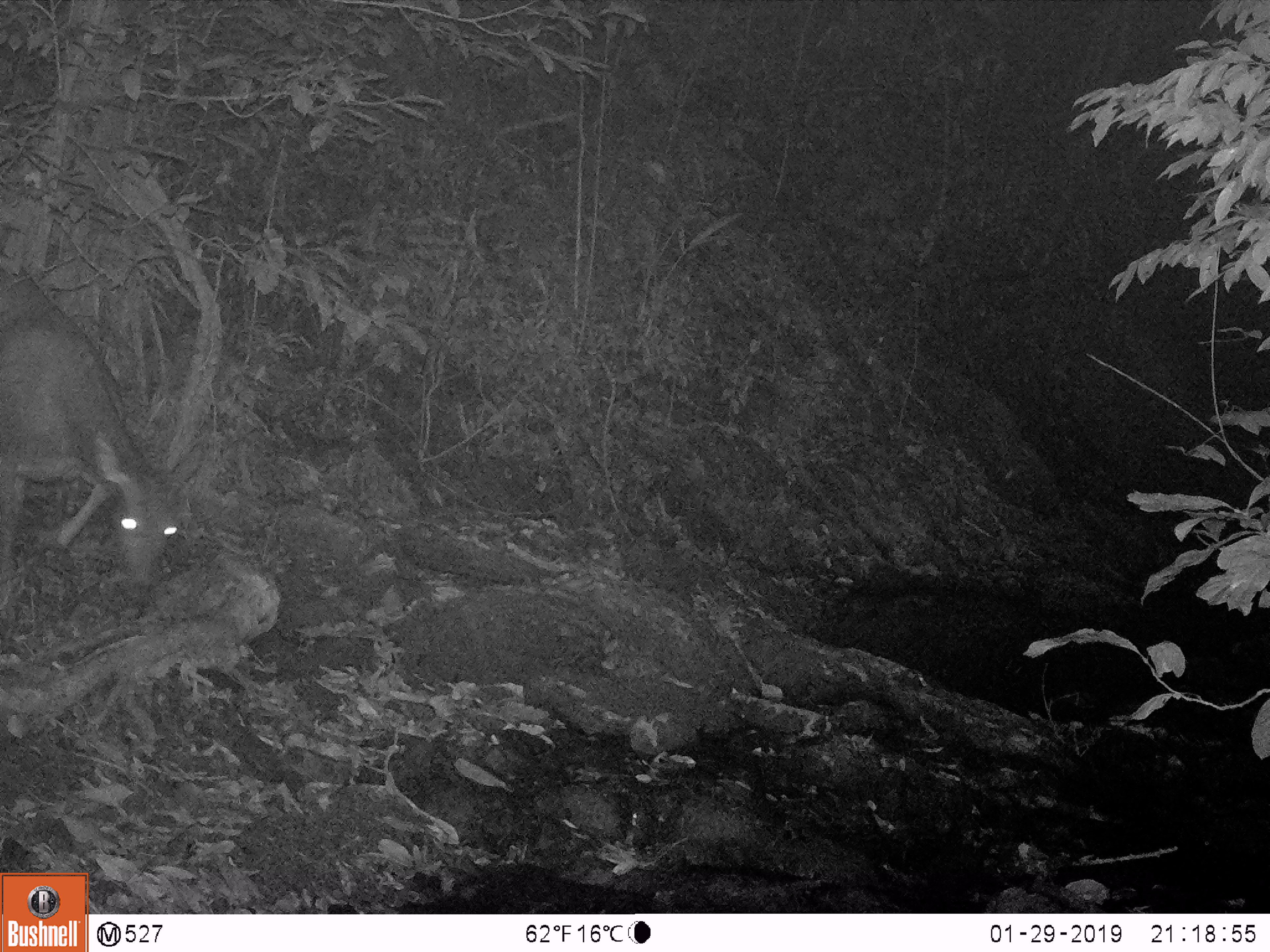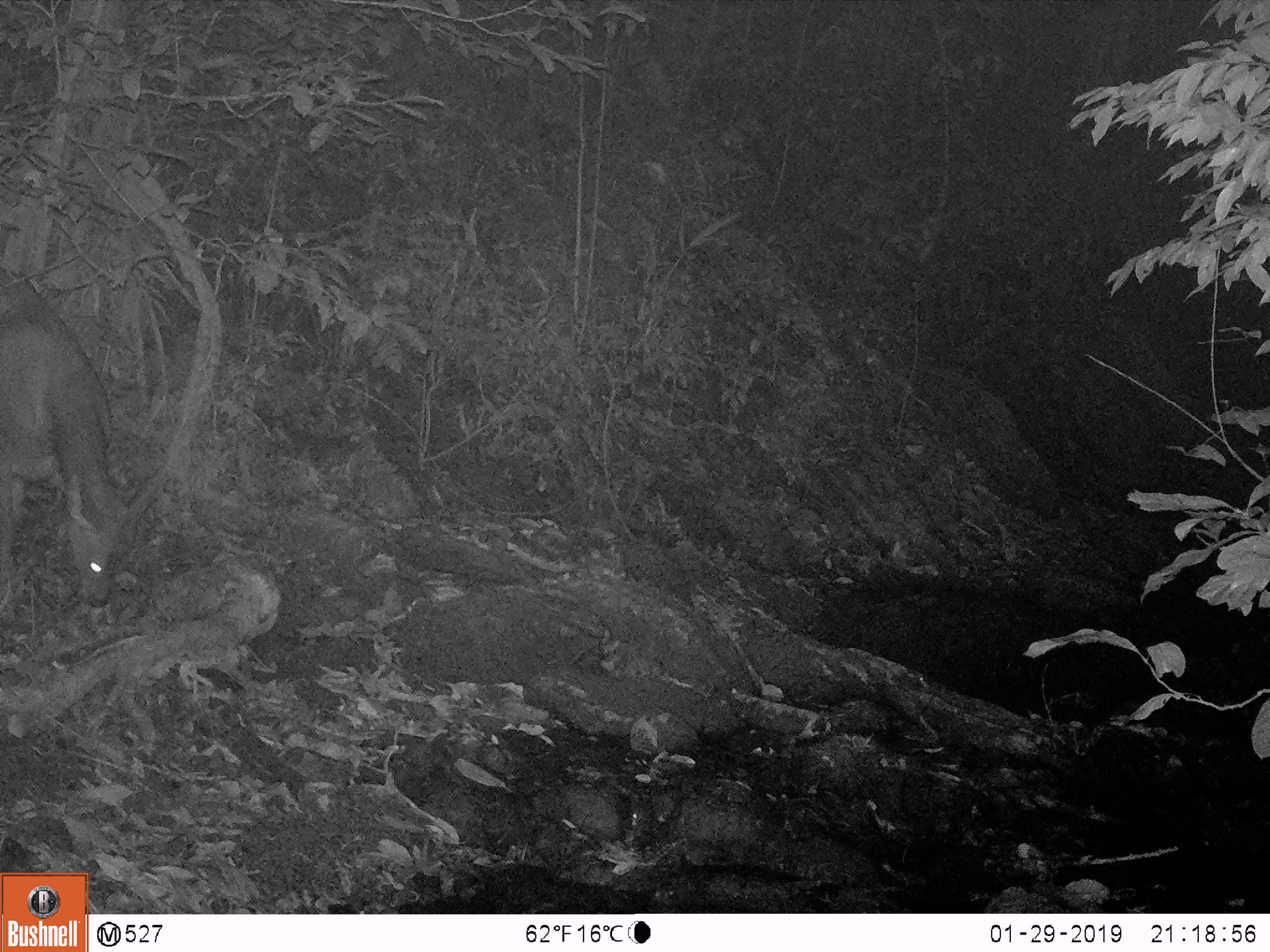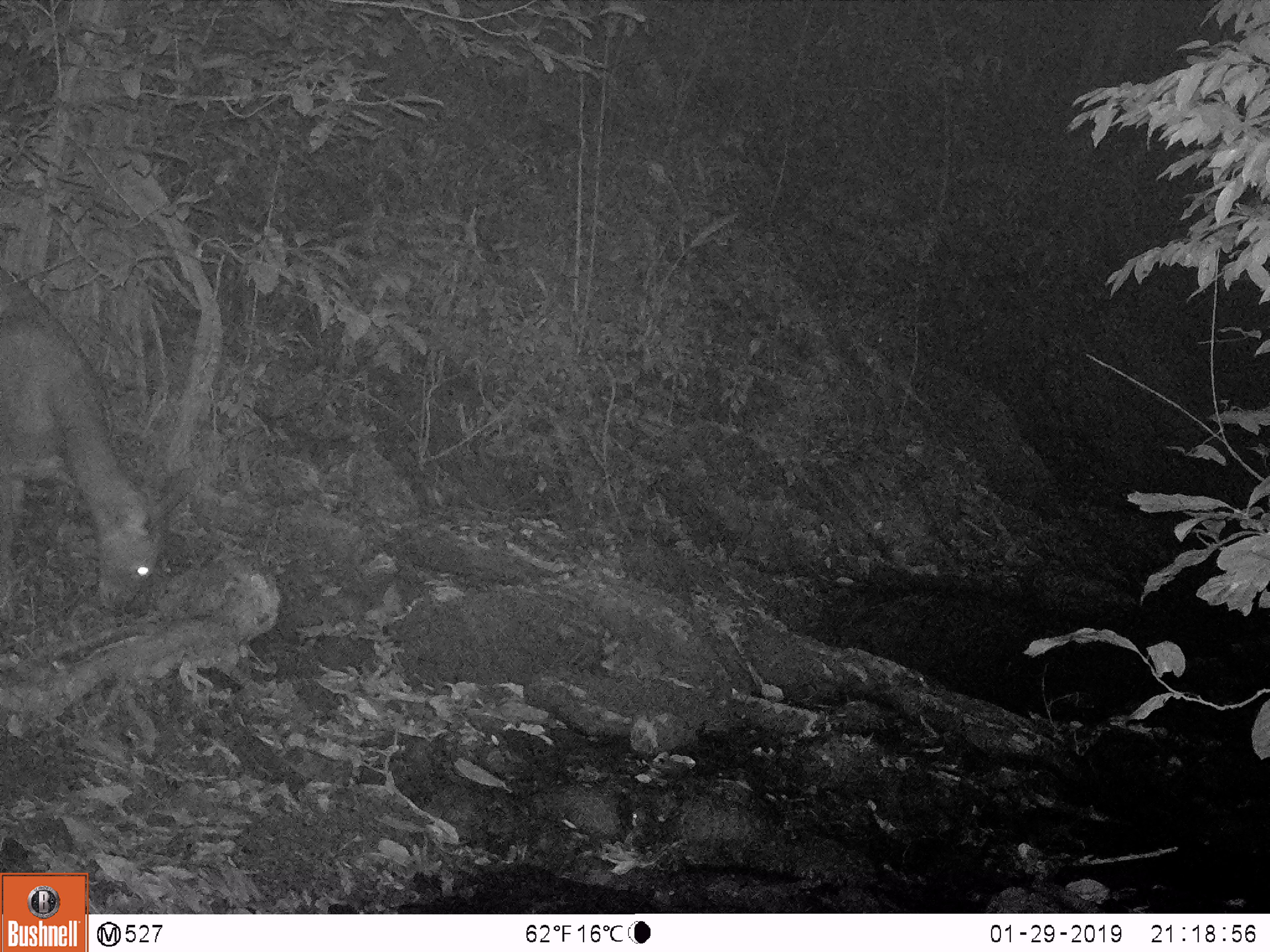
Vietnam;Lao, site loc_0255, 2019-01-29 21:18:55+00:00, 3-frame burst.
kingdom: Animalia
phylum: Chordata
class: Mammalia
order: Artiodactyla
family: Cervidae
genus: Rusa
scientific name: Rusa unicolor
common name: sambar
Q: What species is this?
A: Sambar (Rusa unicolor).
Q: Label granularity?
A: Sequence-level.